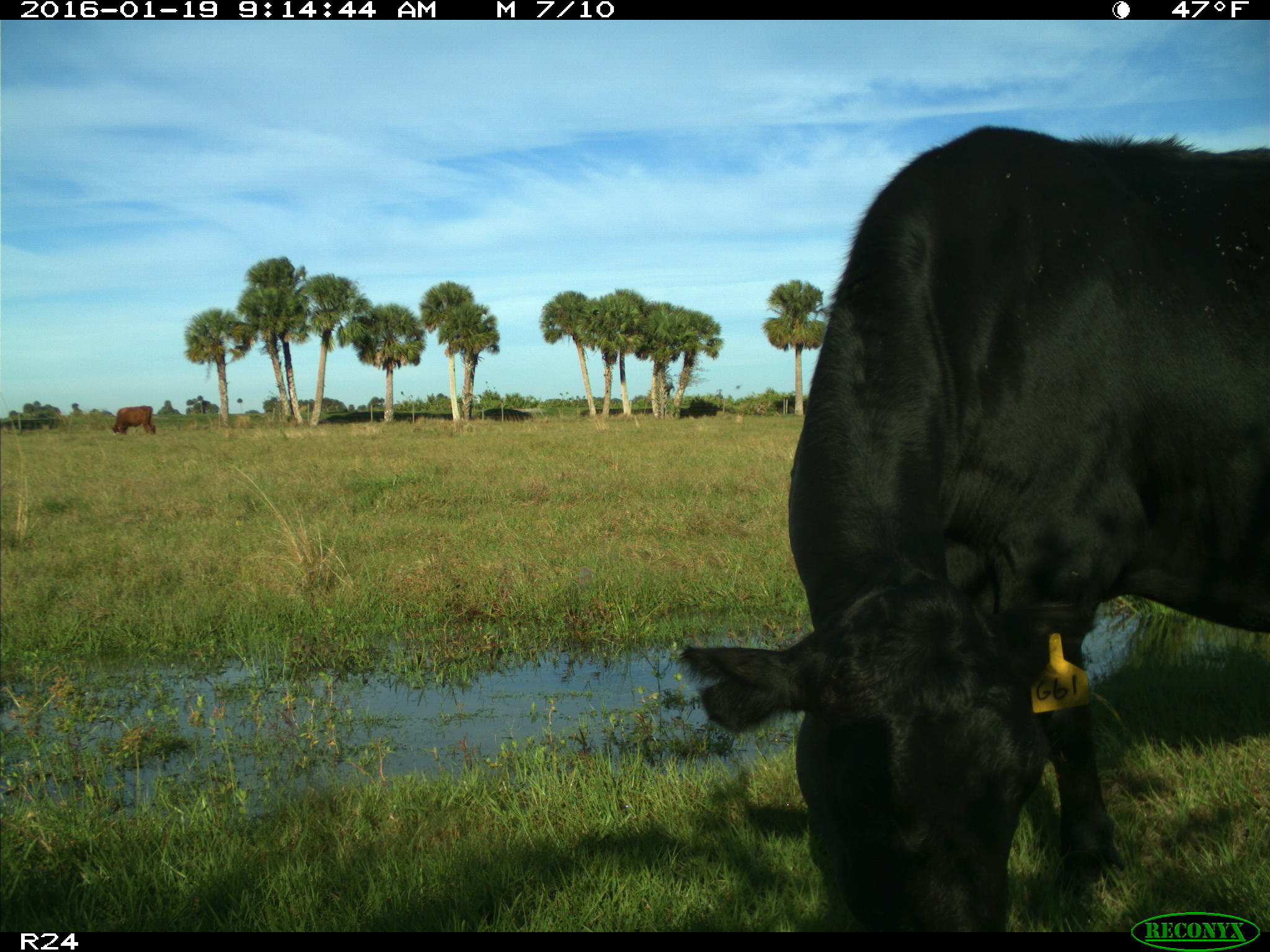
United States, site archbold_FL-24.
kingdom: Animalia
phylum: Chordata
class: Mammalia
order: Artiodactyla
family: Bovidae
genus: Bos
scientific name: Bos taurus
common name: domestic cow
Bos taurus (domestic cow).